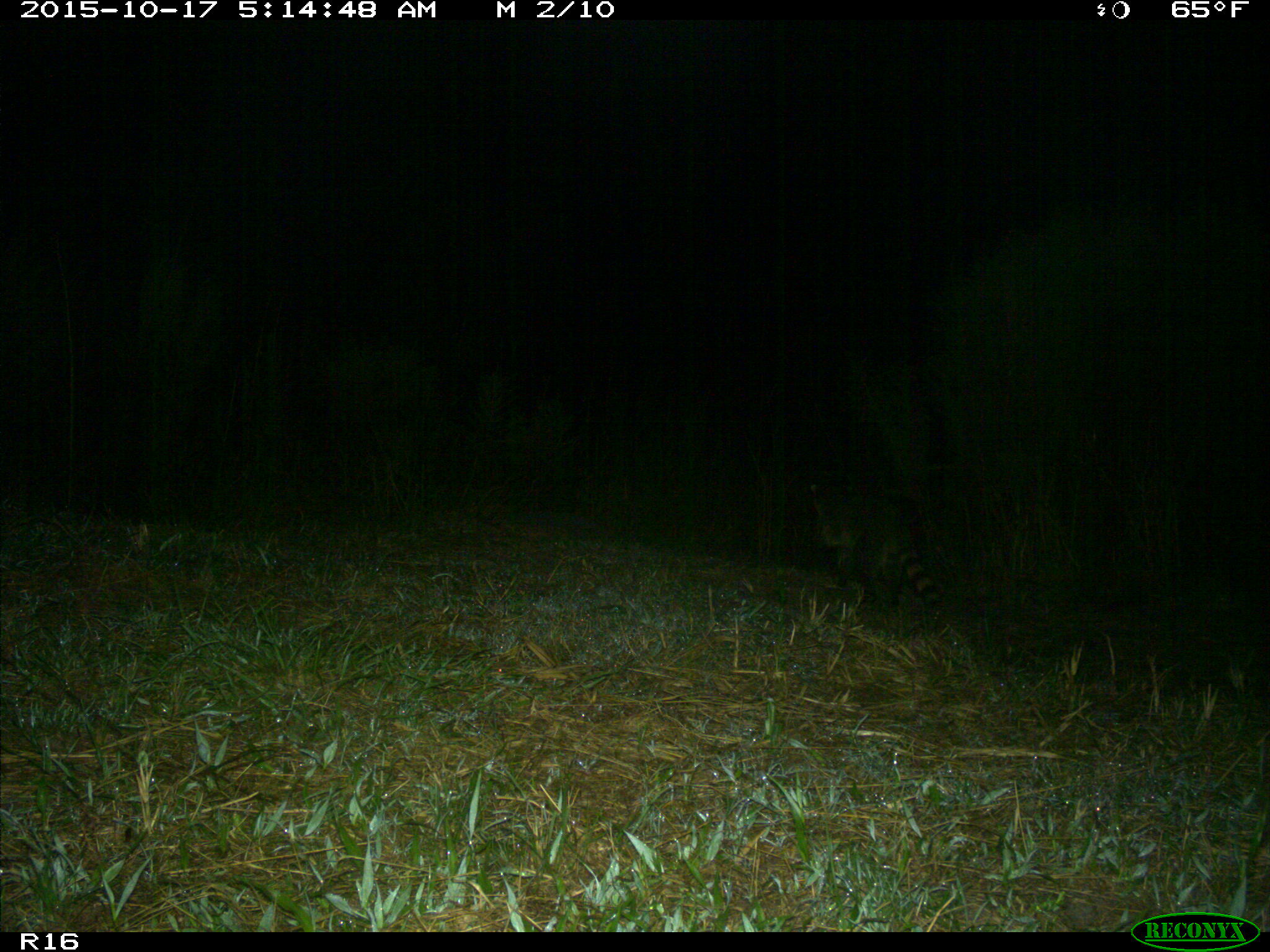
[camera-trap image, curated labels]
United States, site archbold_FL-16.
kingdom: Animalia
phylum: Chordata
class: Mammalia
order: Carnivora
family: Procyonidae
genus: Procyon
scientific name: Procyon lotor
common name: common raccoon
Procyon lotor (common raccoon).